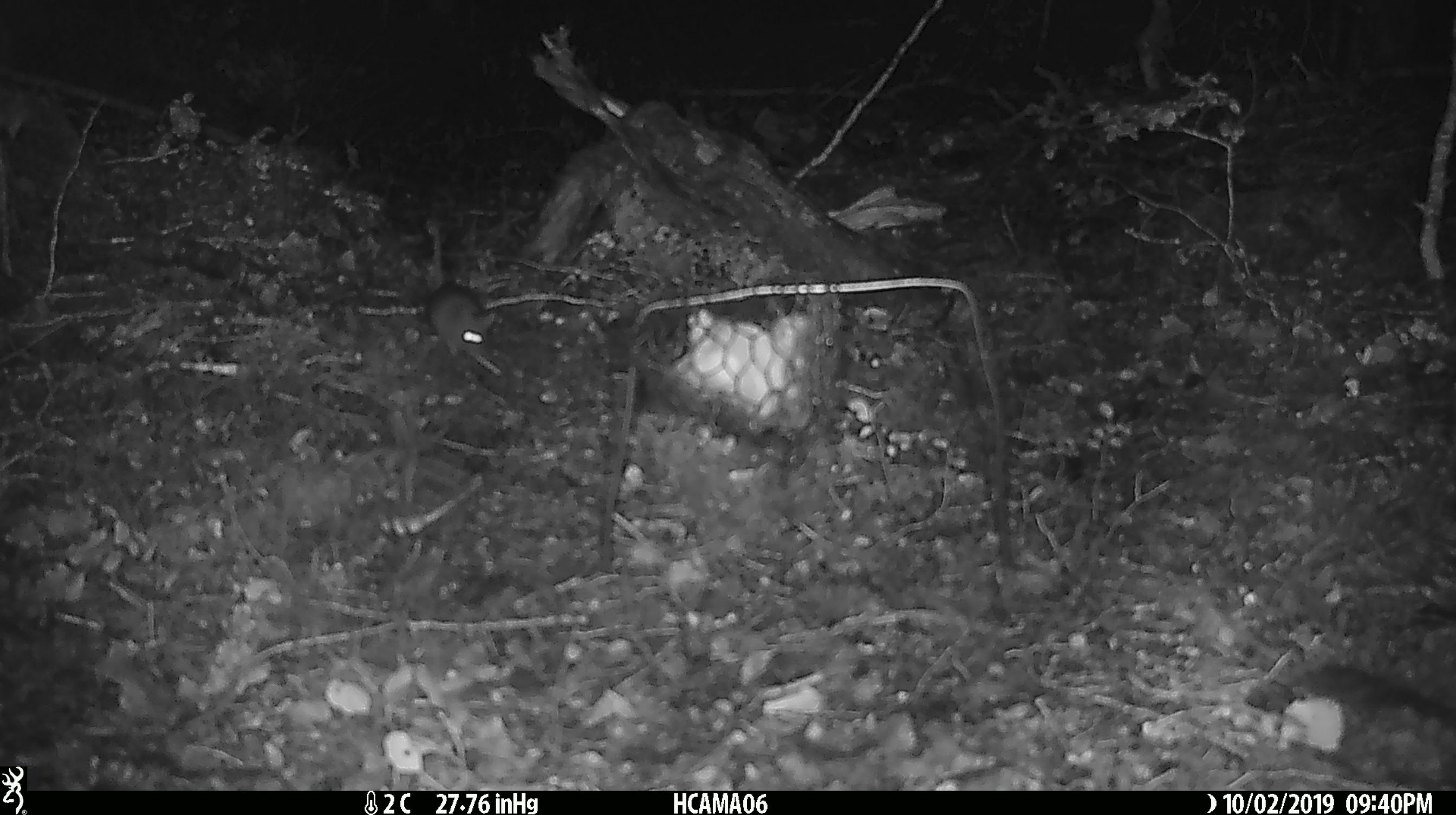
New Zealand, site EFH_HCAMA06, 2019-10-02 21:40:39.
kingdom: Animalia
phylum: Chordata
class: Mammalia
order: Rodentia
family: Muridae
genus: Mus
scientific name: Mus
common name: mouse